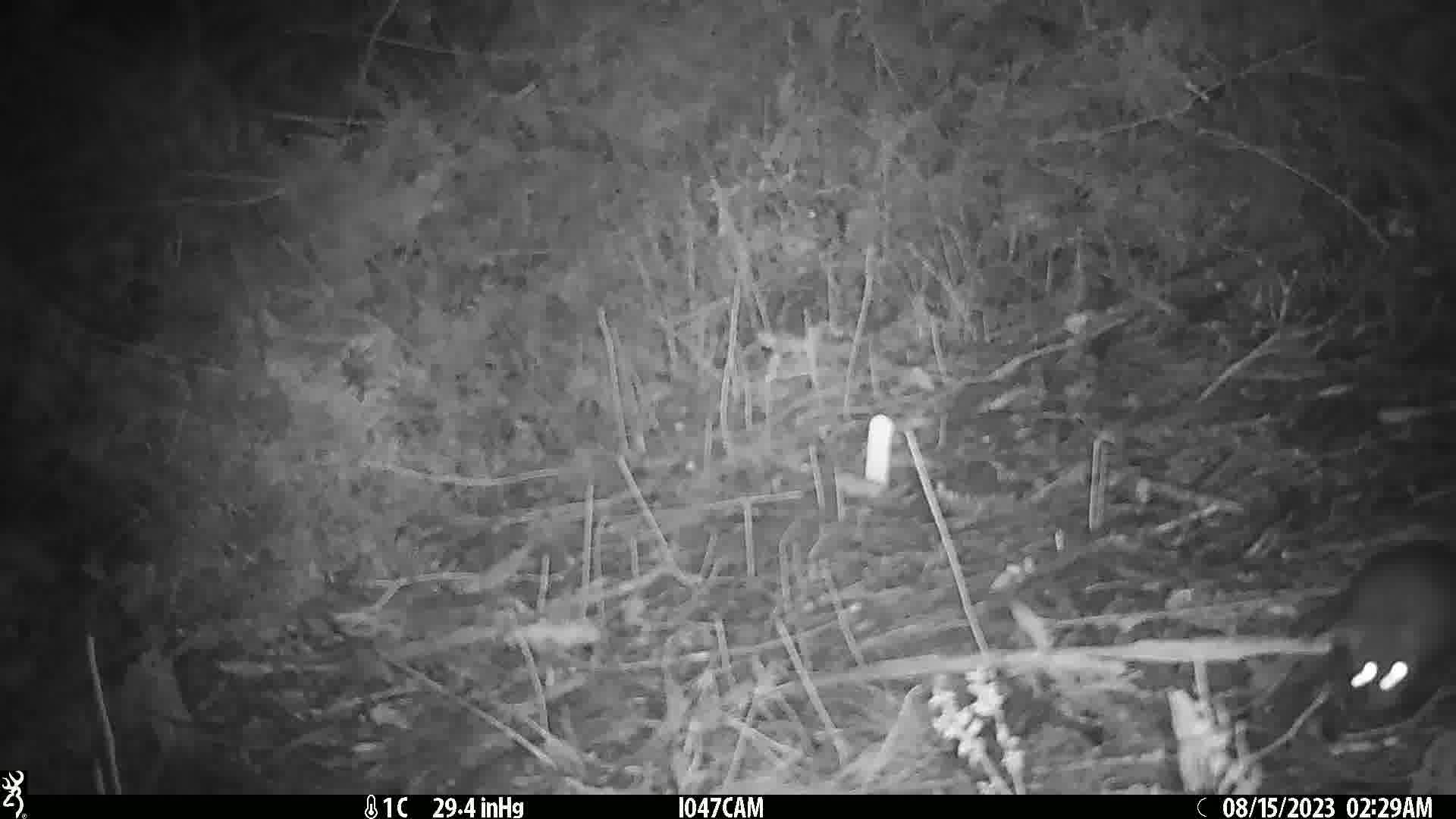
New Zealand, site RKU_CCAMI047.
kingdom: Animalia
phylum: Chordata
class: Mammalia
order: Rodentia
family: Muridae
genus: Rattus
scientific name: Rattus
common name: rat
Rat (Rattus).